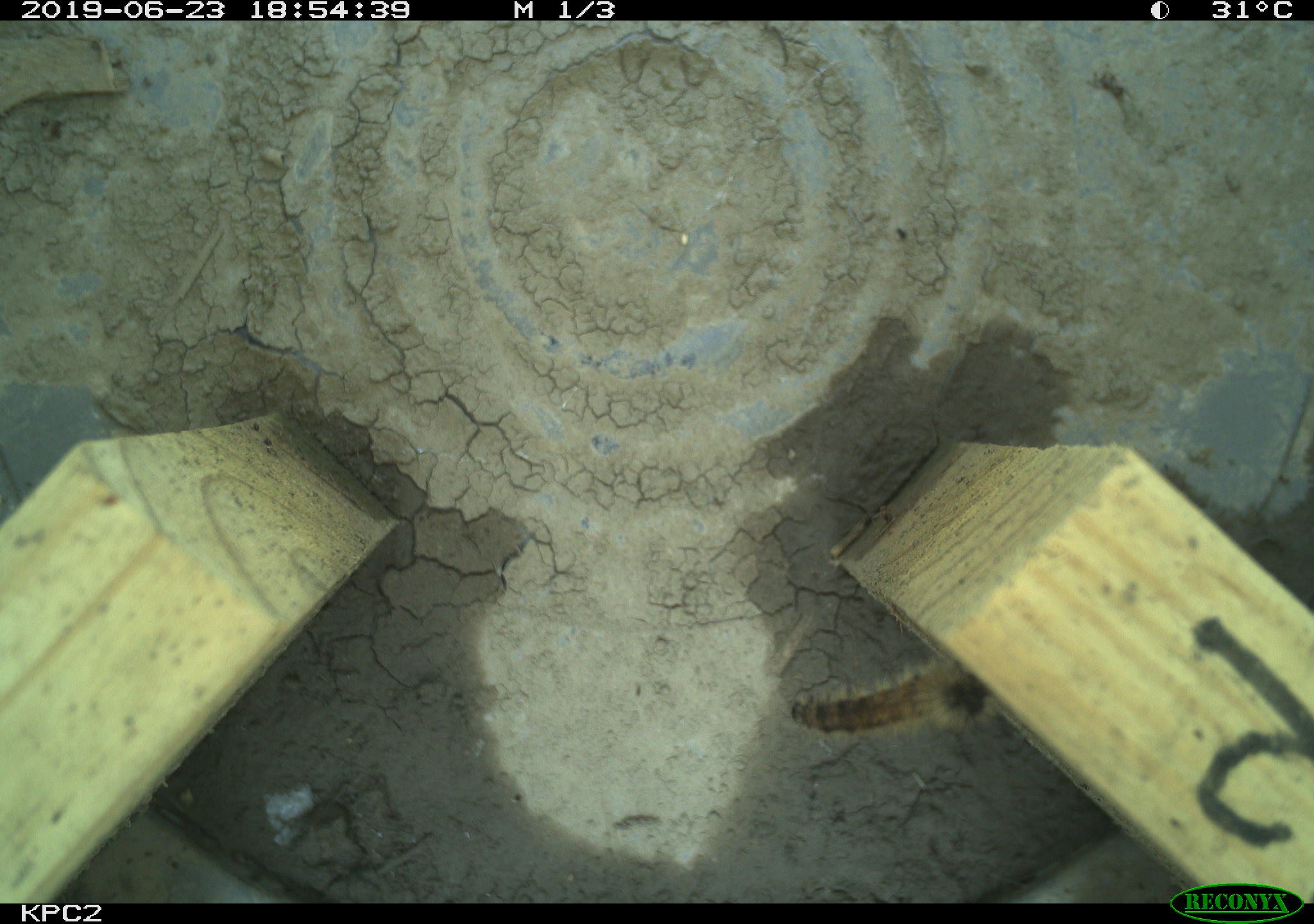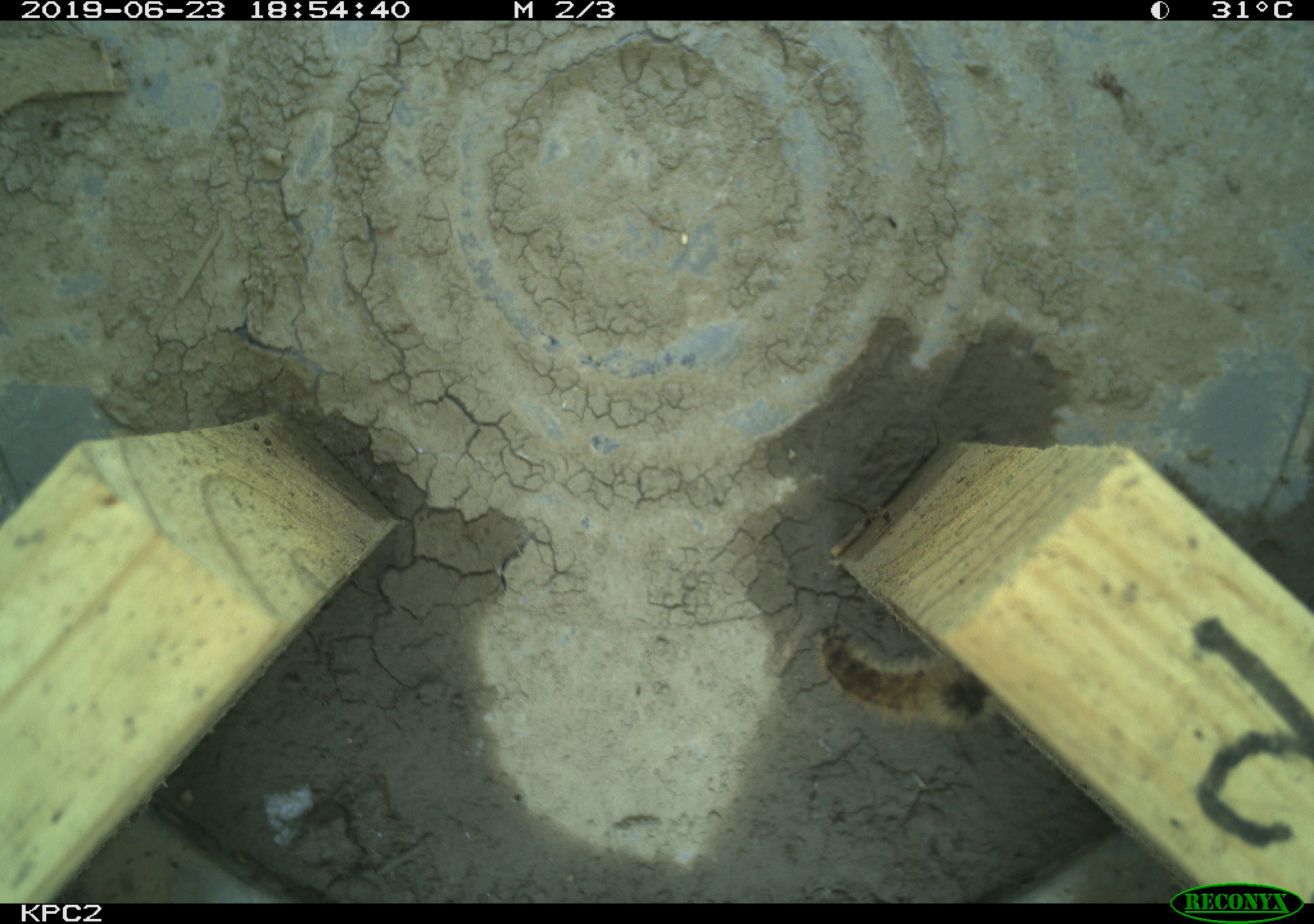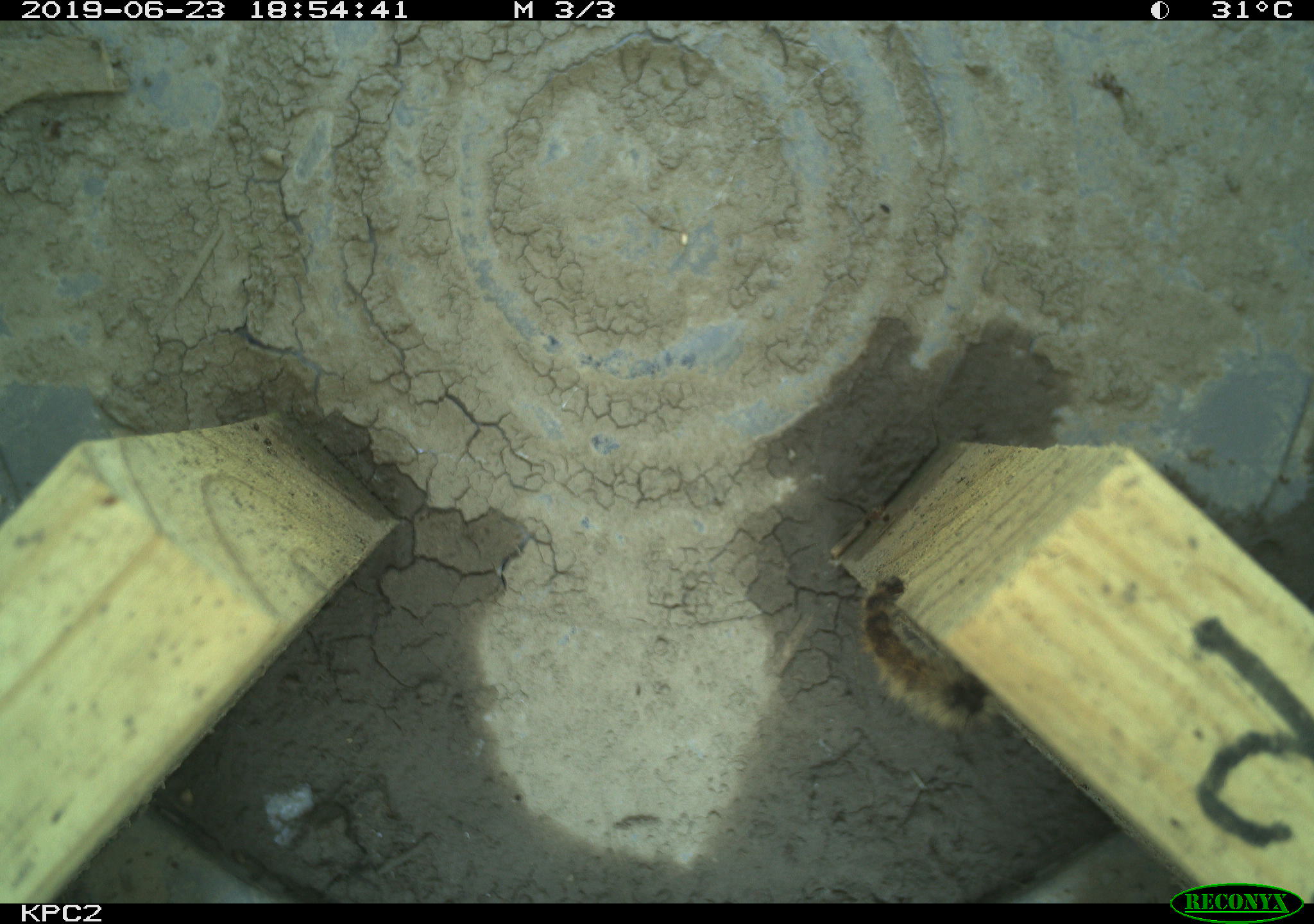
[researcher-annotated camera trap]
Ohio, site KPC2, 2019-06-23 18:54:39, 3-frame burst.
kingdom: Animalia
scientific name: Animalia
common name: animal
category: invertebrate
Invertebrate (animal) (Animalia).